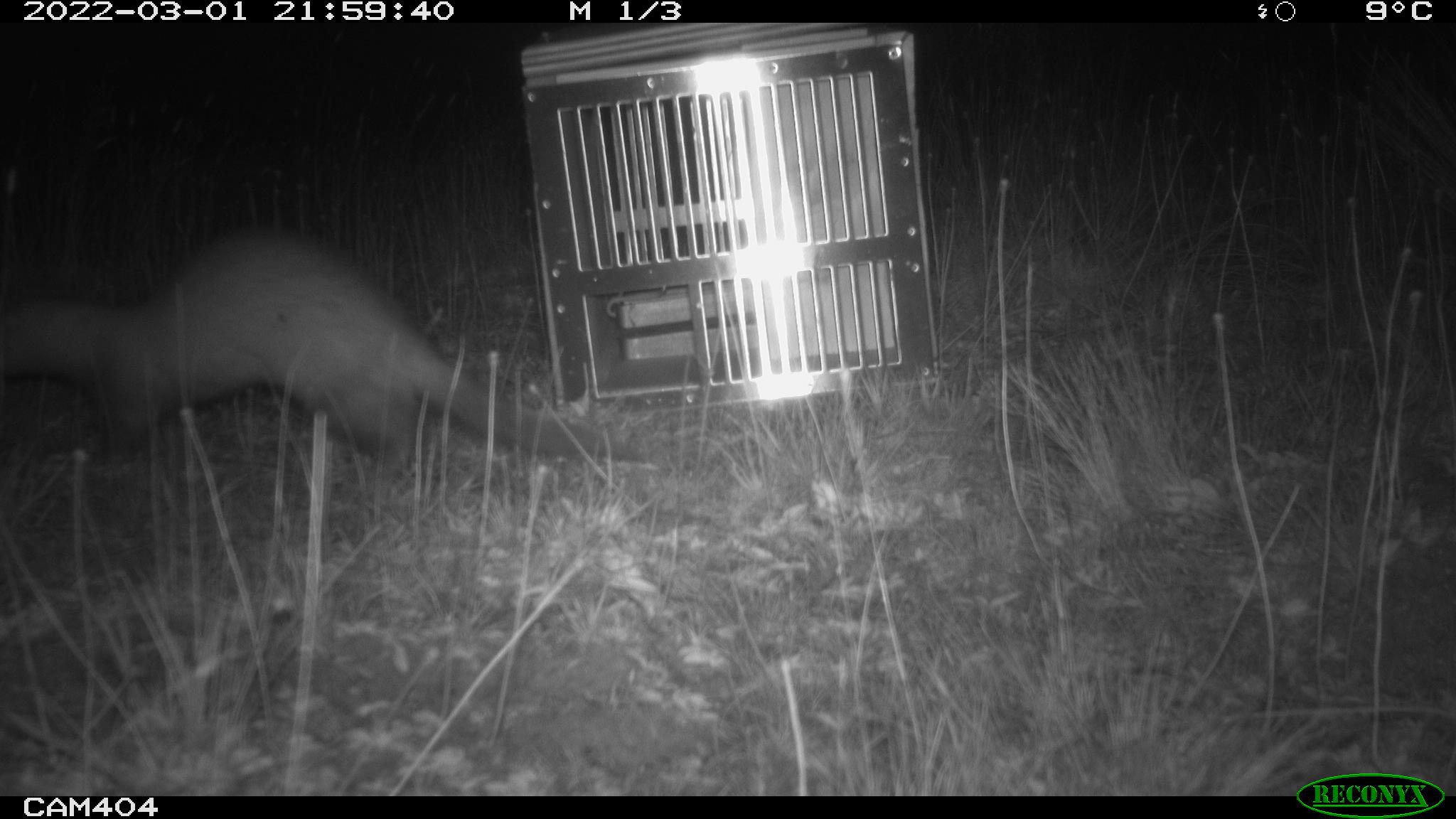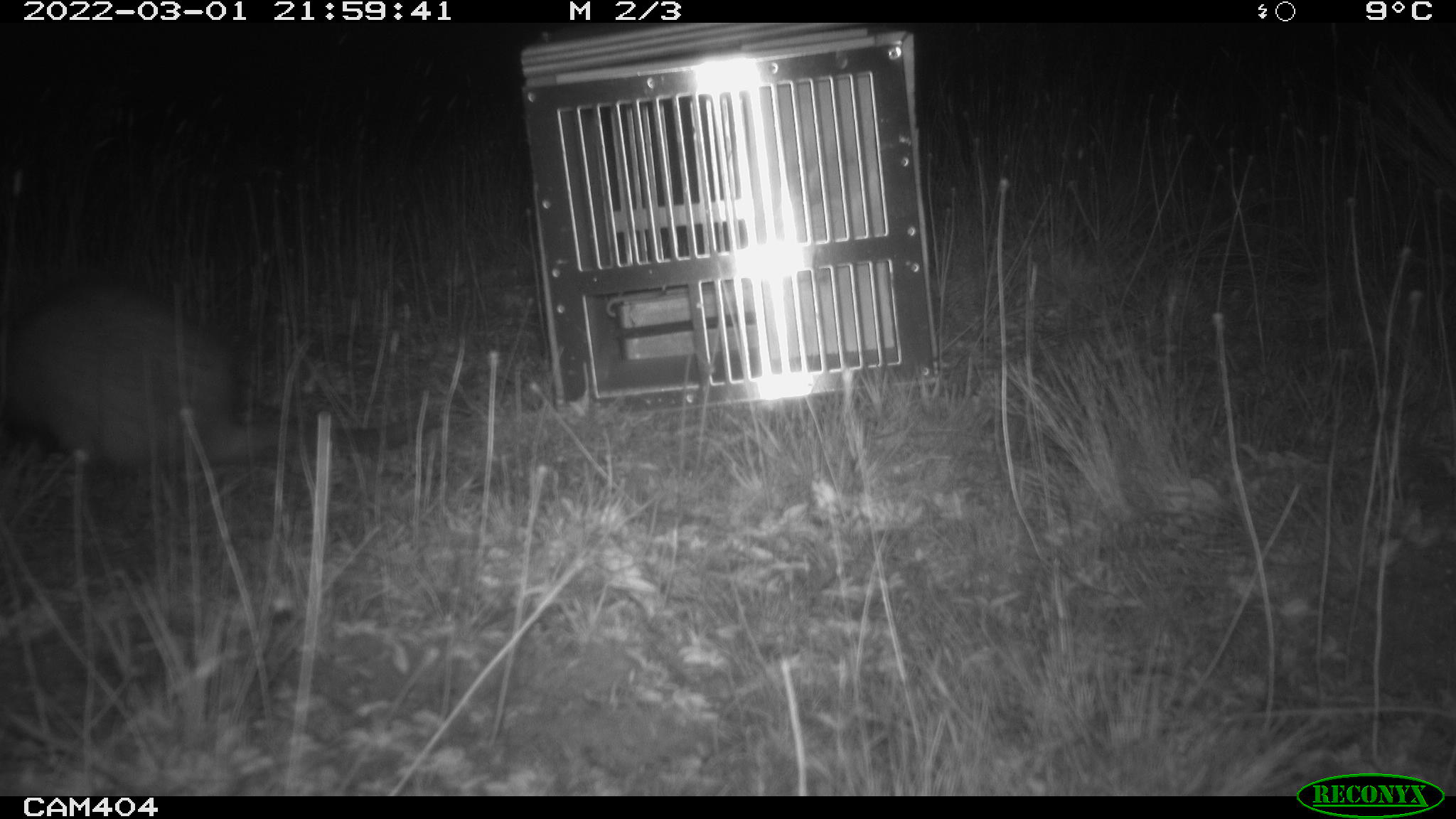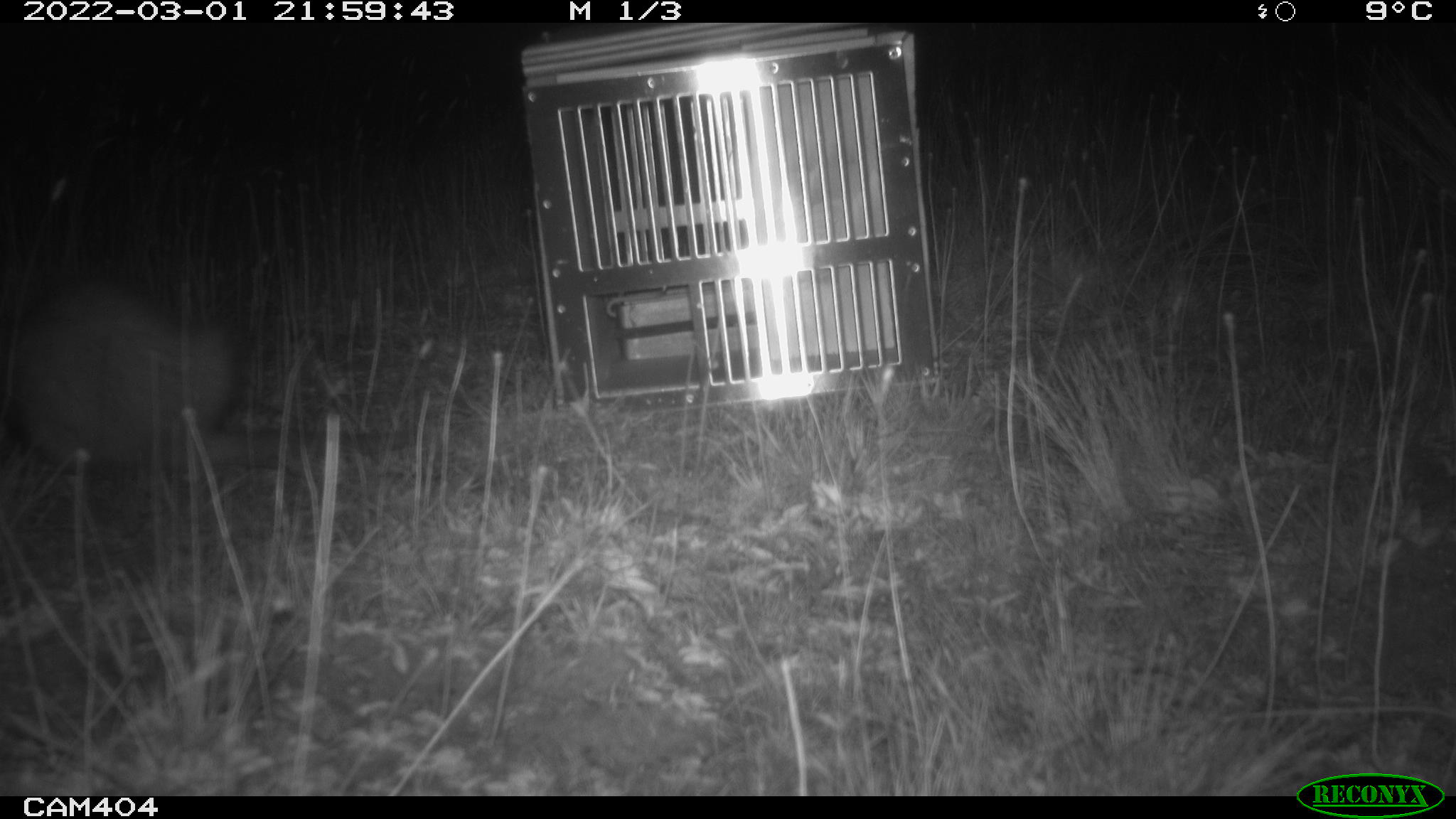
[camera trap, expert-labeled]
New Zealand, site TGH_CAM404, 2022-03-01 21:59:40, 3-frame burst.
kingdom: Animalia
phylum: Chordata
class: Mammalia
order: Carnivora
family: Mustelidae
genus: Mustela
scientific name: Mustela furo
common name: ferret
Ferret (Mustela furo).